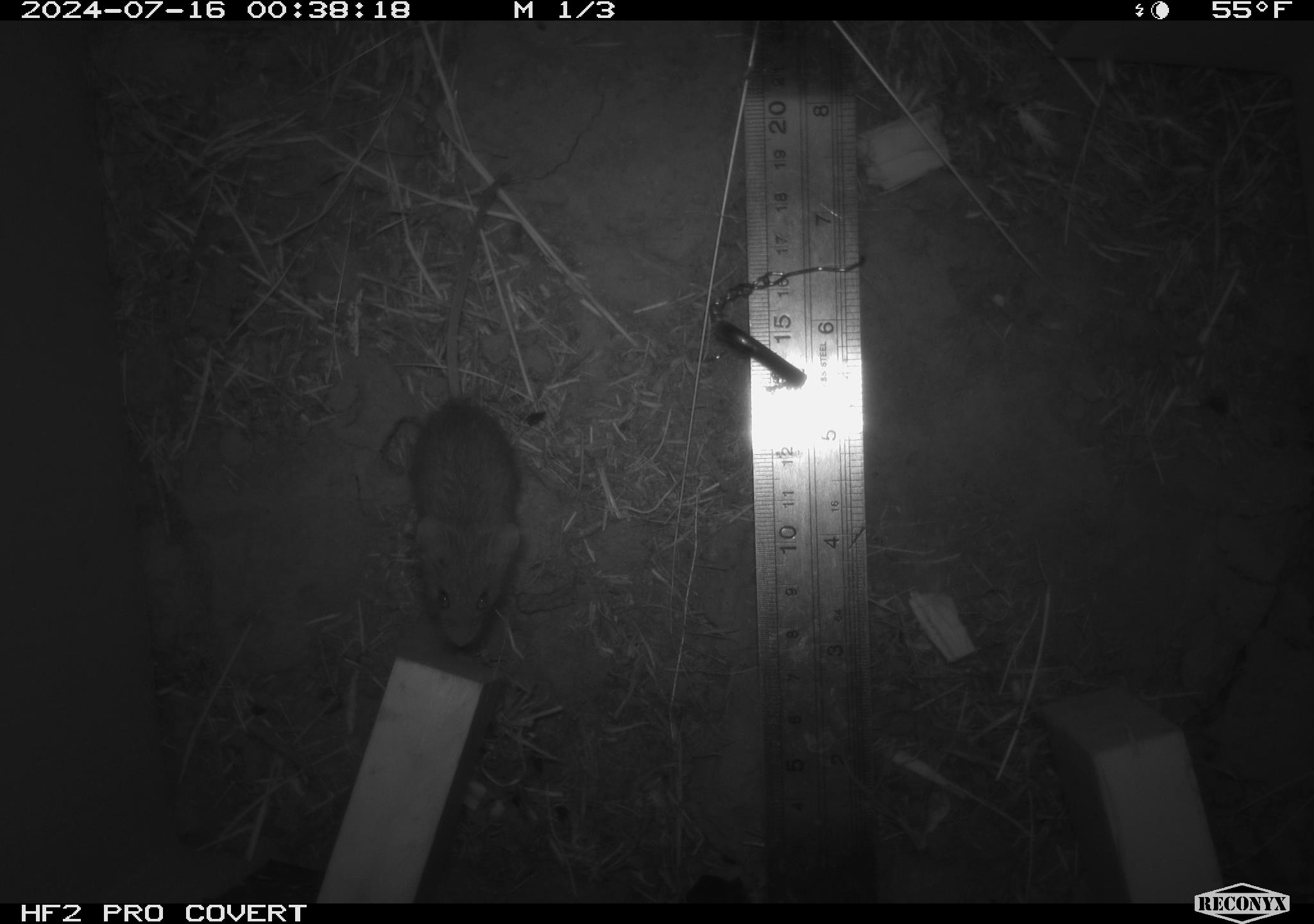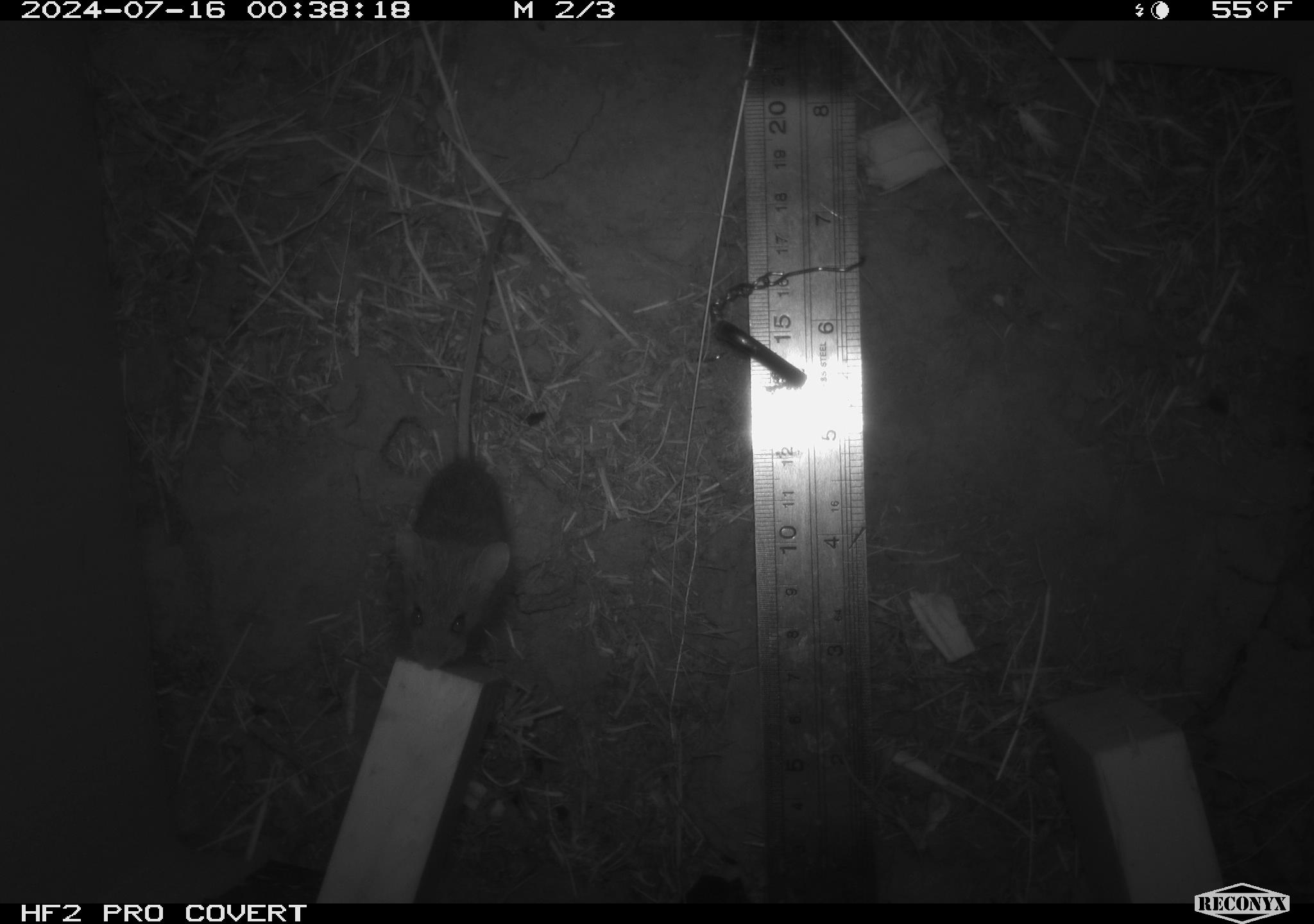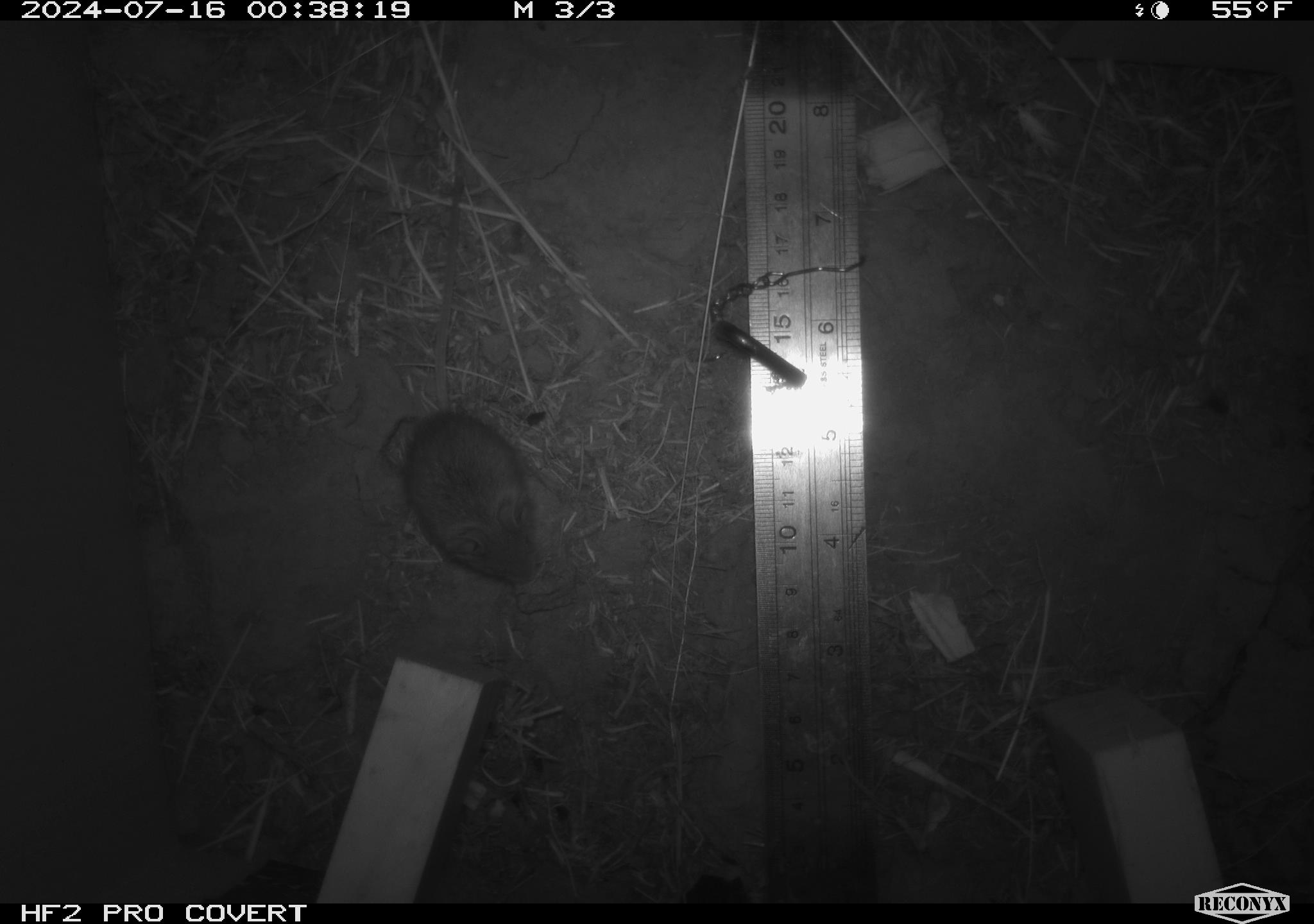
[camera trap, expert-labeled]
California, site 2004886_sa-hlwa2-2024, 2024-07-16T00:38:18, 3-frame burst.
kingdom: Animalia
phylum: Chordata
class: Mammalia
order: Rodentia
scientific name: Rodentia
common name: mouse species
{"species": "mouse species (Rodentia)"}